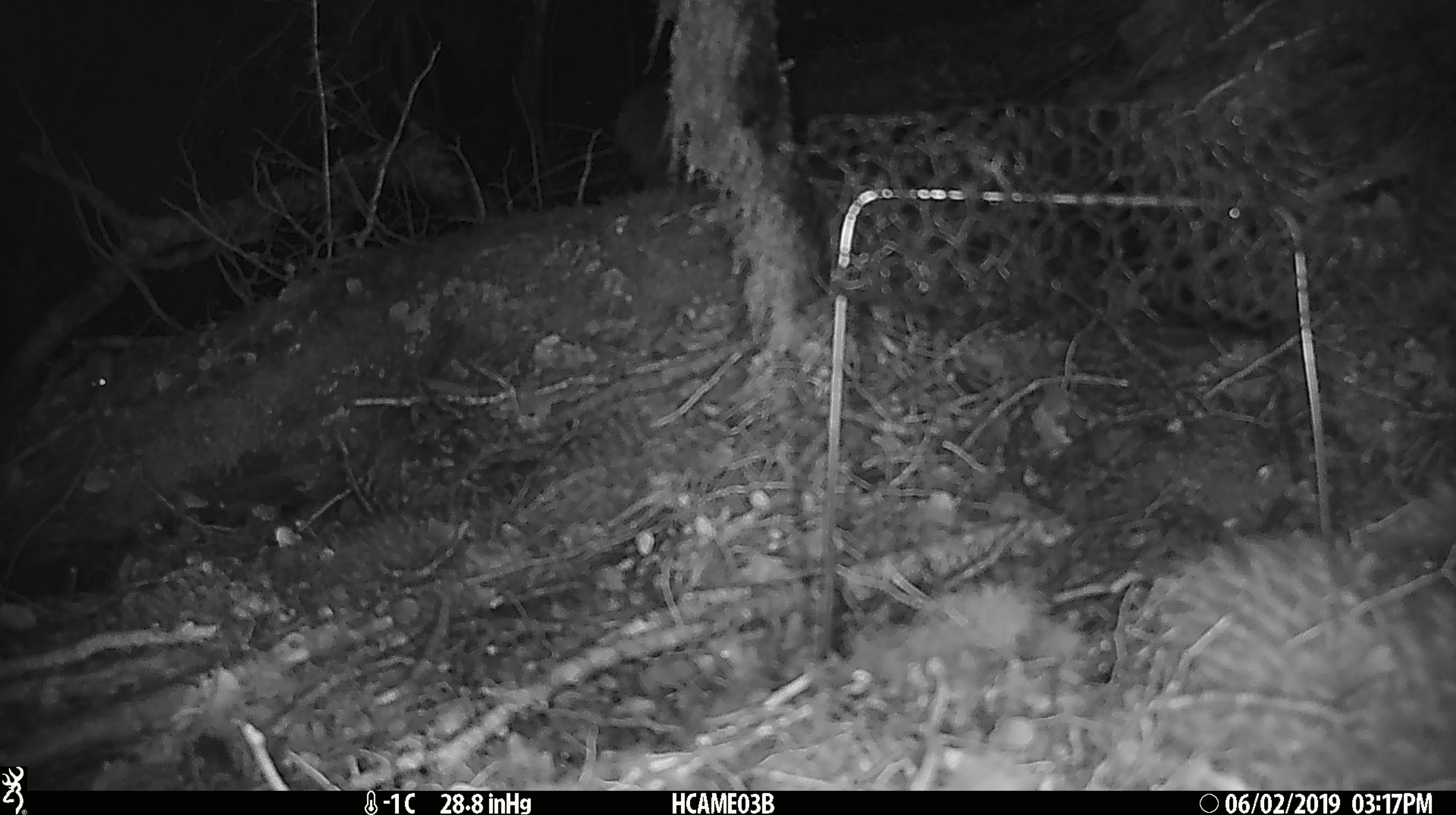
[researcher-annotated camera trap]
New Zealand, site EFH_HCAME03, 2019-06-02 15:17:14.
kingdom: Animalia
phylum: Chordata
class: Mammalia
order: Rodentia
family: Muridae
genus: Mus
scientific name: Mus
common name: mouse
Mouse (Mus).